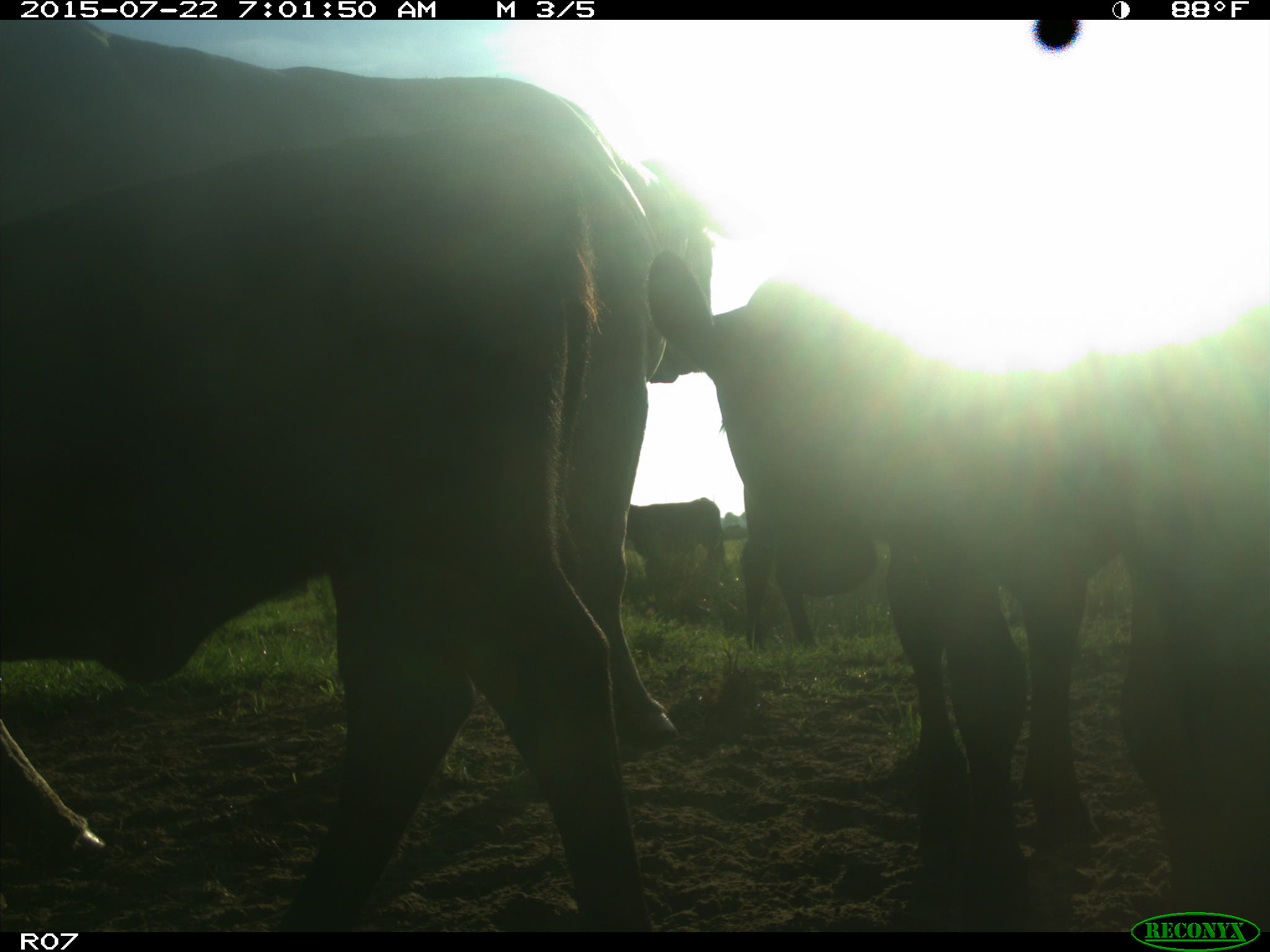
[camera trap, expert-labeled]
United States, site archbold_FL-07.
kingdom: Animalia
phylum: Chordata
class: Mammalia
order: Artiodactyla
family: Suidae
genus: Sus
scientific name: Sus scrofa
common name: wild boar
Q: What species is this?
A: Sus scrofa (wild boar).